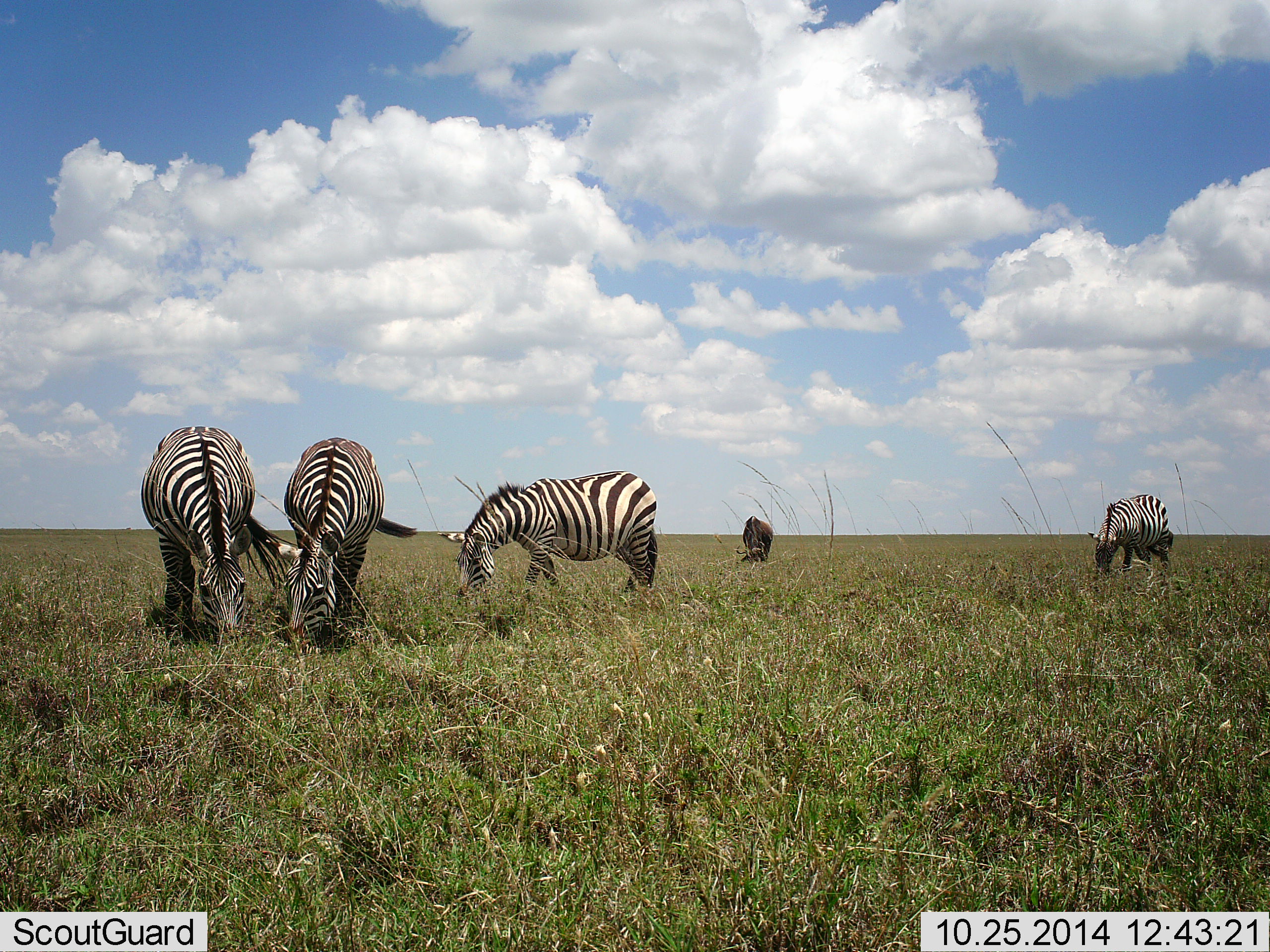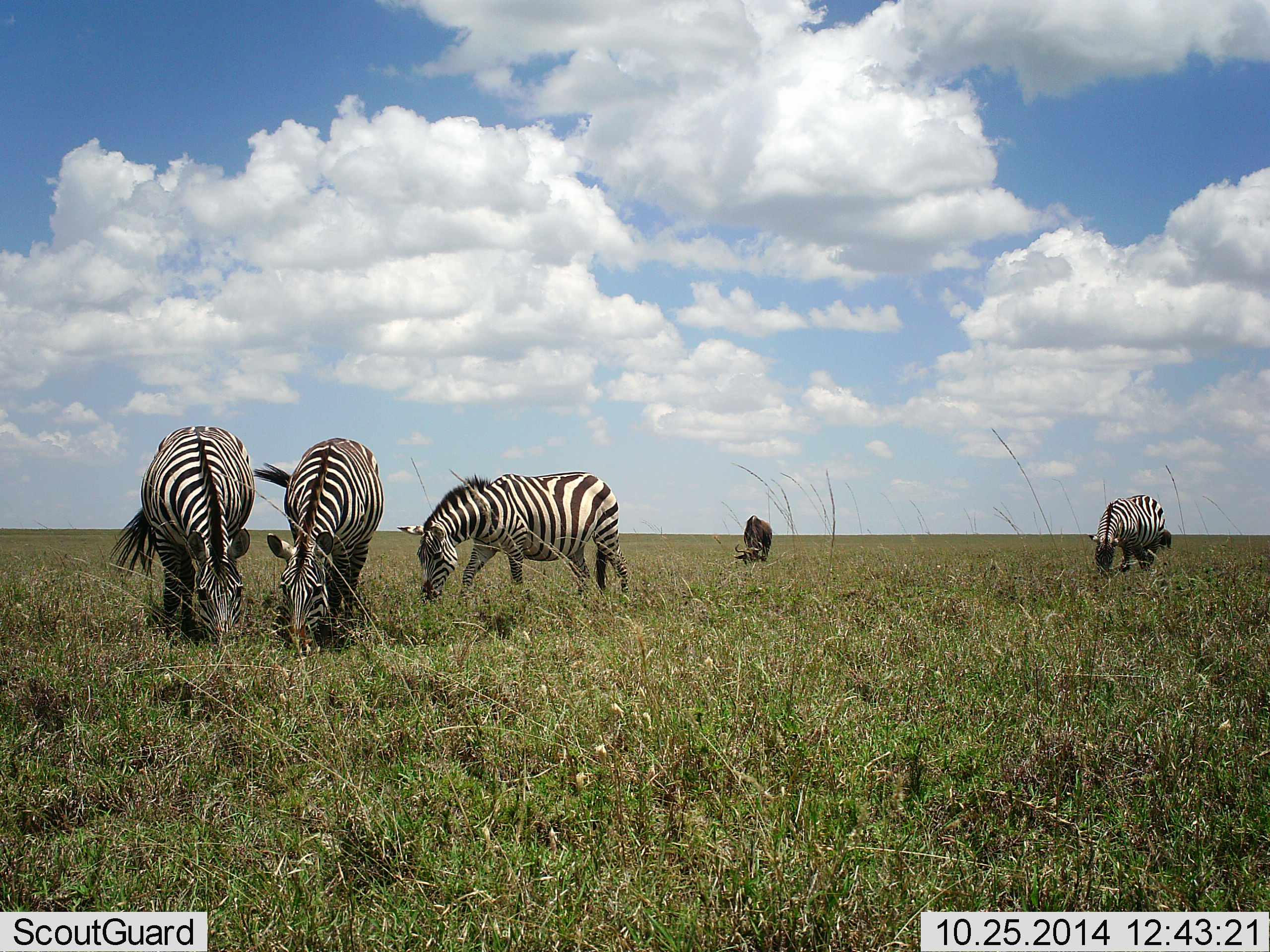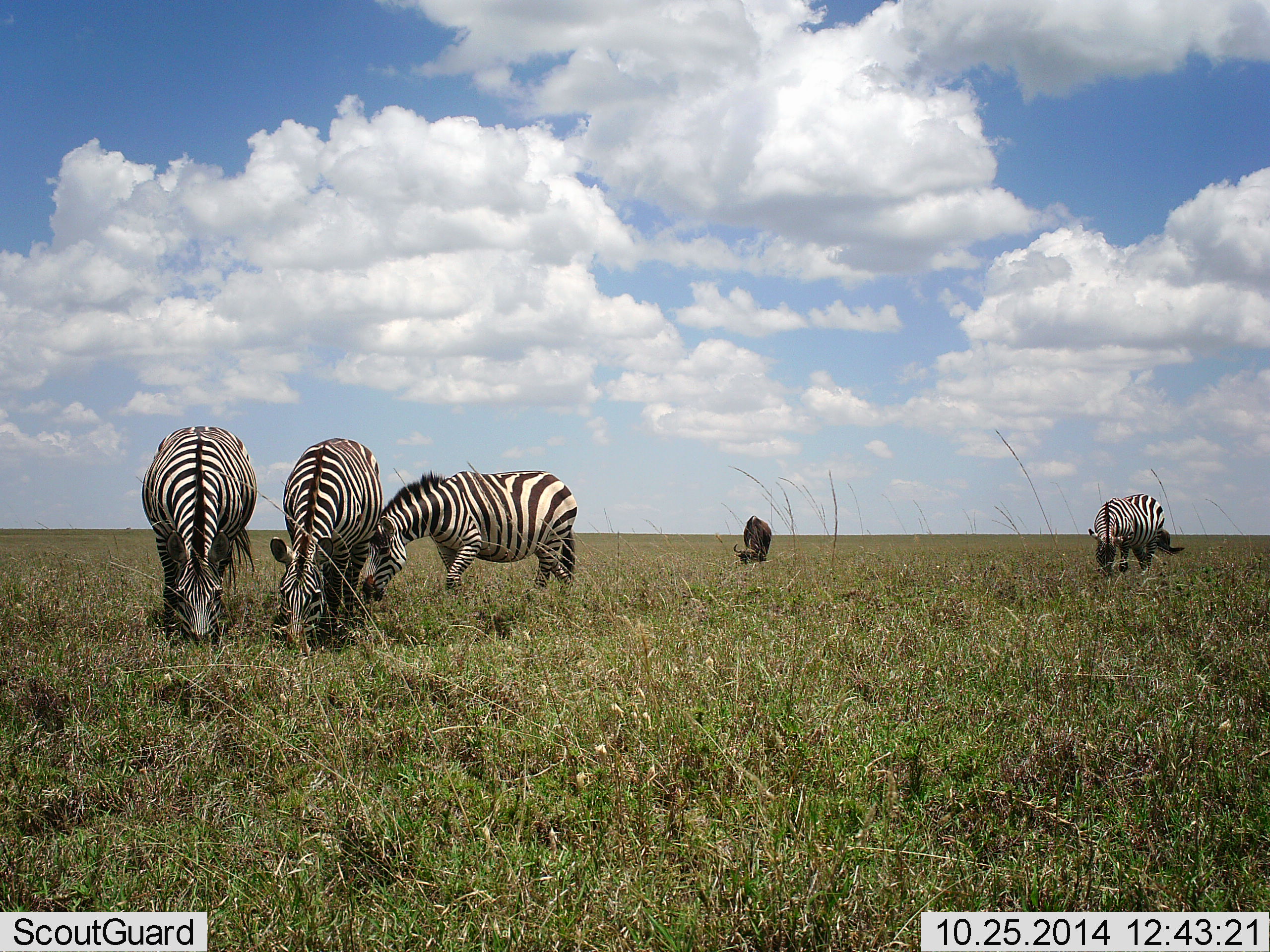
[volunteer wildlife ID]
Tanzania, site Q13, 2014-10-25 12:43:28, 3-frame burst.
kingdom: Animalia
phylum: Chordata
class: Mammalia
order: Artiodactyla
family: Bovidae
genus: Connochaetes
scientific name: Connochaetes taurinus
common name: blue wildebeest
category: wildebeest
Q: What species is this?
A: Wildebeest (blue wildebeest) (Connochaetes taurinus).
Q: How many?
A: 1.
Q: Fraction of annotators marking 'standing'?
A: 10%.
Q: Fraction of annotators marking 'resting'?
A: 0%.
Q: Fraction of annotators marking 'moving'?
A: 0%.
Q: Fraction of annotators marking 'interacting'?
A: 0%.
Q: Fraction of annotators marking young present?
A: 0%.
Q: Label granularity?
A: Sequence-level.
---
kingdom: Animalia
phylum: Chordata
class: Mammalia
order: Perissodactyla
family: Equidae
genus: Equus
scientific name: Equus quagga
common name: plains zebra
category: zebra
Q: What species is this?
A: Zebra (plains zebra) (Equus quagga).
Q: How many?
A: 4.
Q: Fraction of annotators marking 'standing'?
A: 13%.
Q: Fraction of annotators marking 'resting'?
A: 0%.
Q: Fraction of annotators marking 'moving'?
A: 20%.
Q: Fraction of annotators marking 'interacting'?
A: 0%.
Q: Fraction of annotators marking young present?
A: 0%.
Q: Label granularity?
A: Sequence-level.